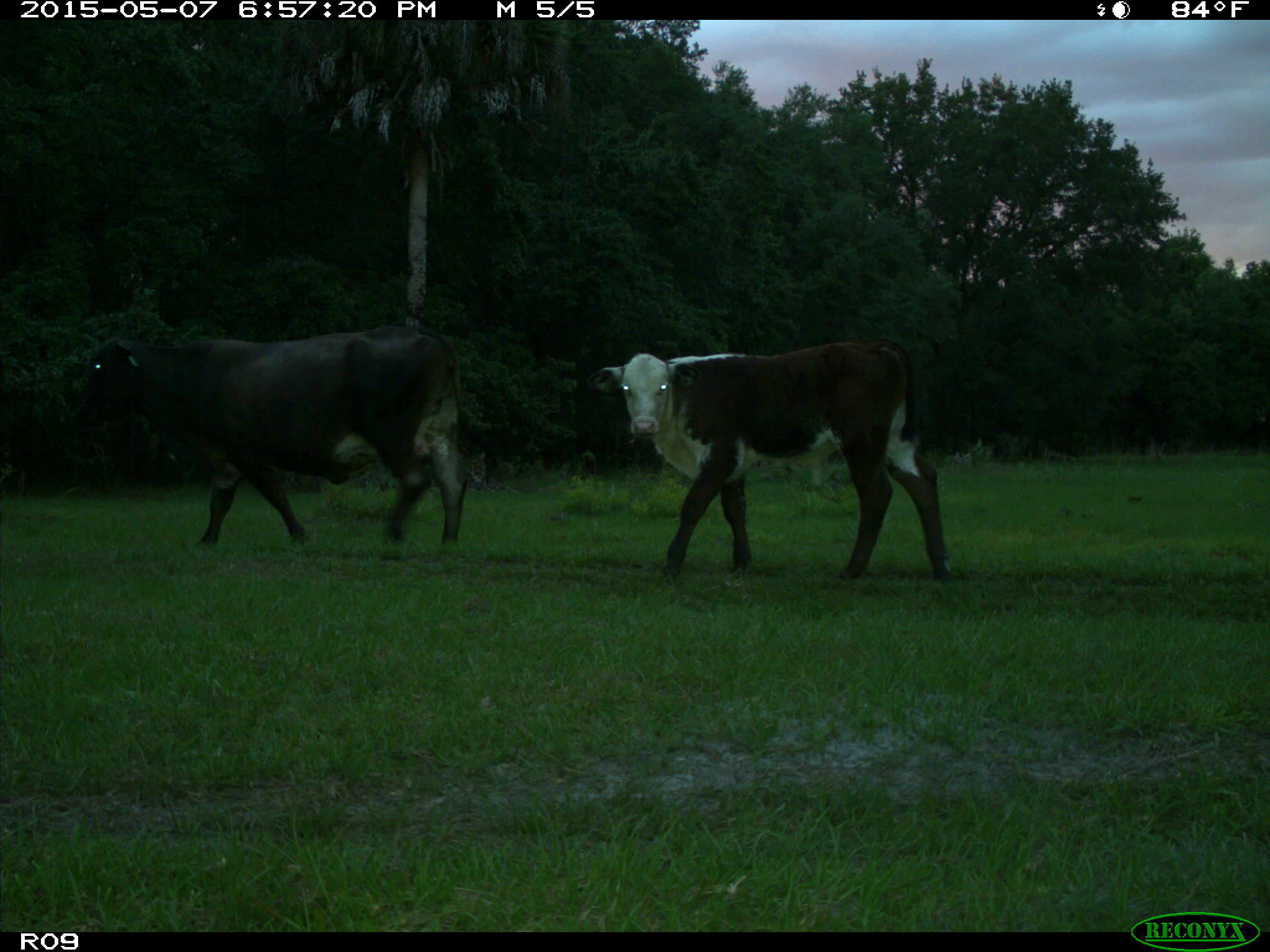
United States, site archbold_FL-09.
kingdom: Animalia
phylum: Chordata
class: Mammalia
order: Artiodactyla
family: Bovidae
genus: Bos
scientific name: Bos taurus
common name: domestic cow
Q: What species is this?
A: Bos taurus (domestic cow).